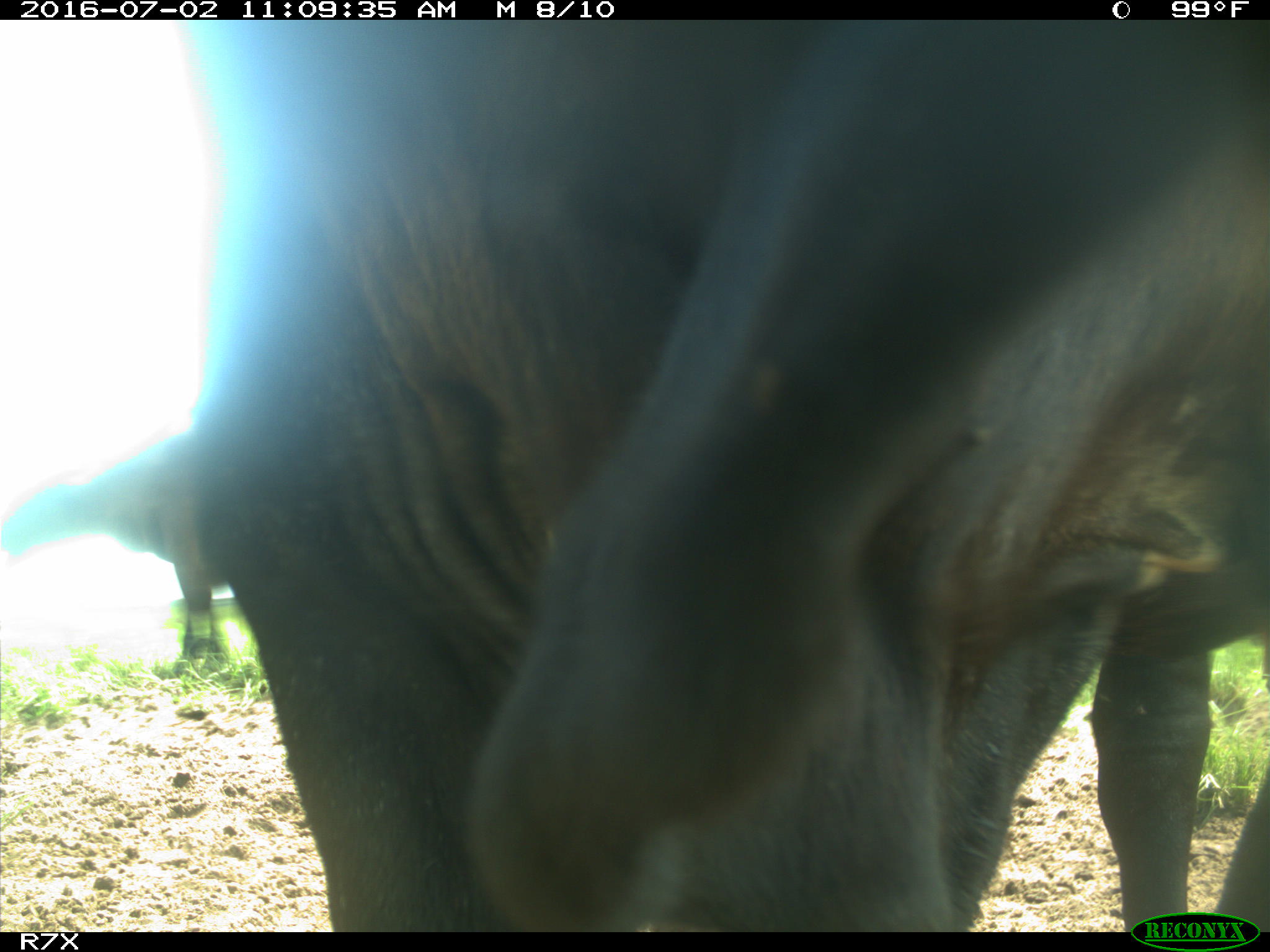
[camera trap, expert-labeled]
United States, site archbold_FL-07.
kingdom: Animalia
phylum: Chordata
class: Mammalia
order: Artiodactyla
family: Bovidae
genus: Bos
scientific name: Bos taurus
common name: domestic cow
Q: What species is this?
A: Bos taurus (domestic cow).